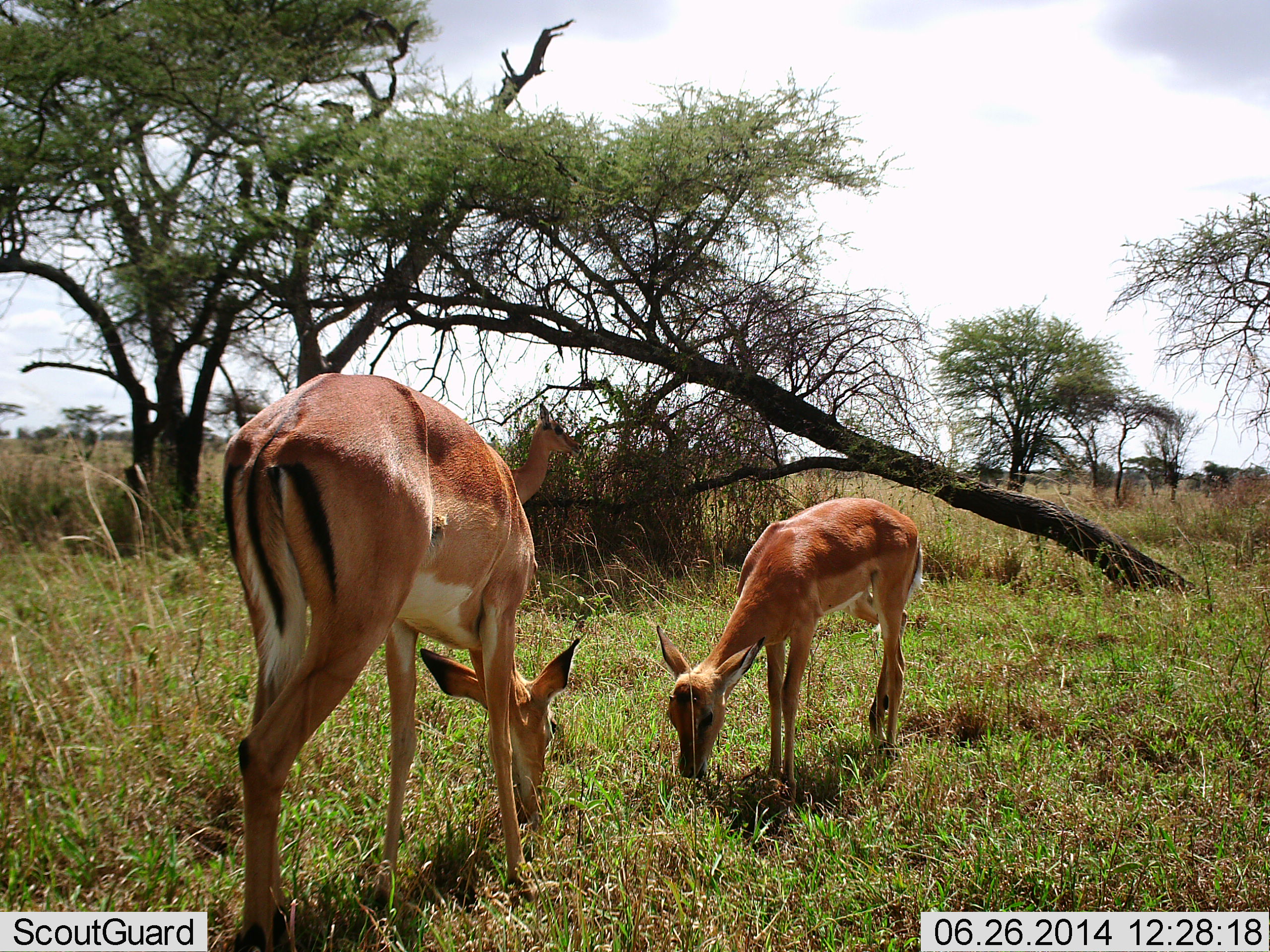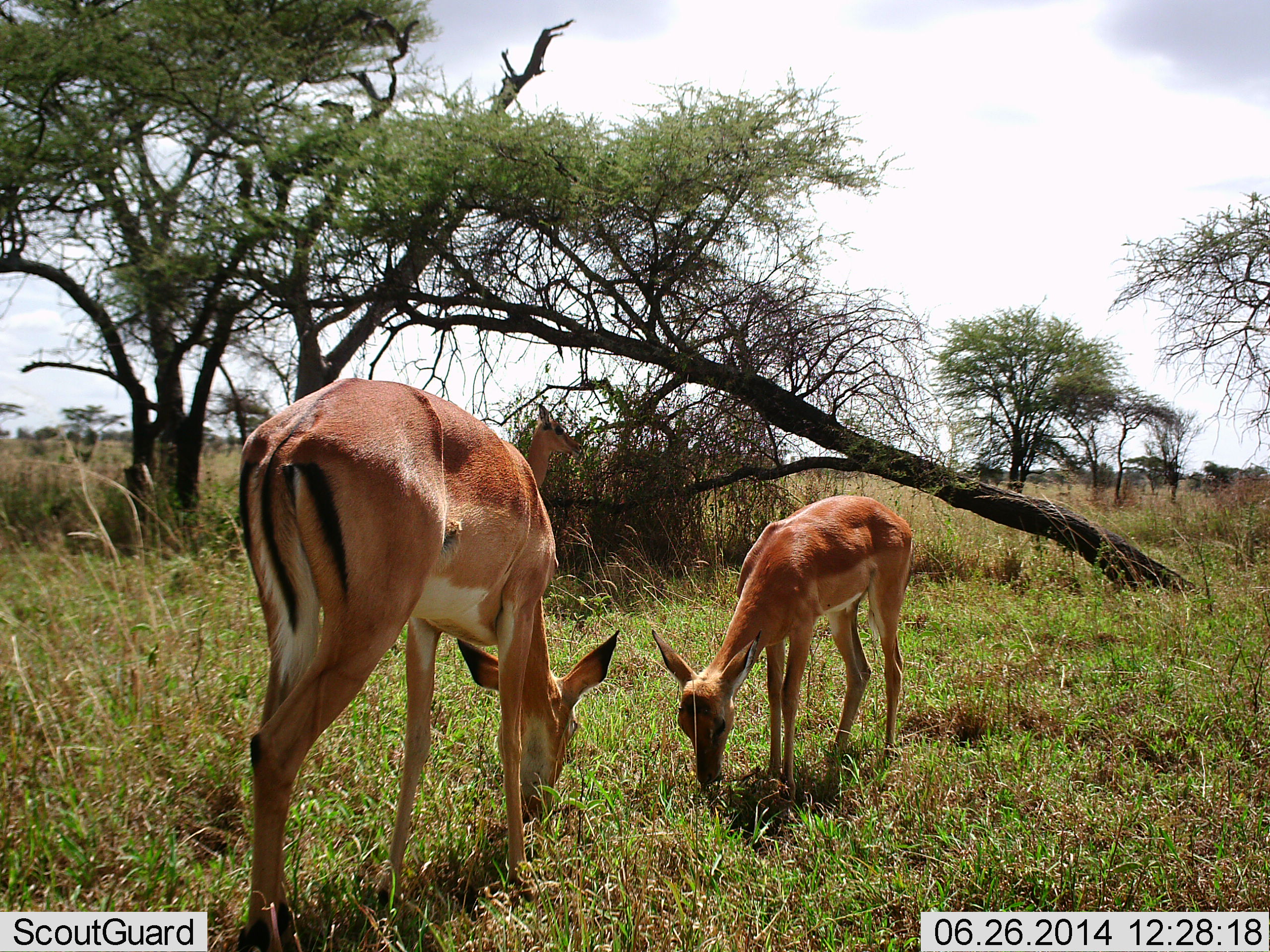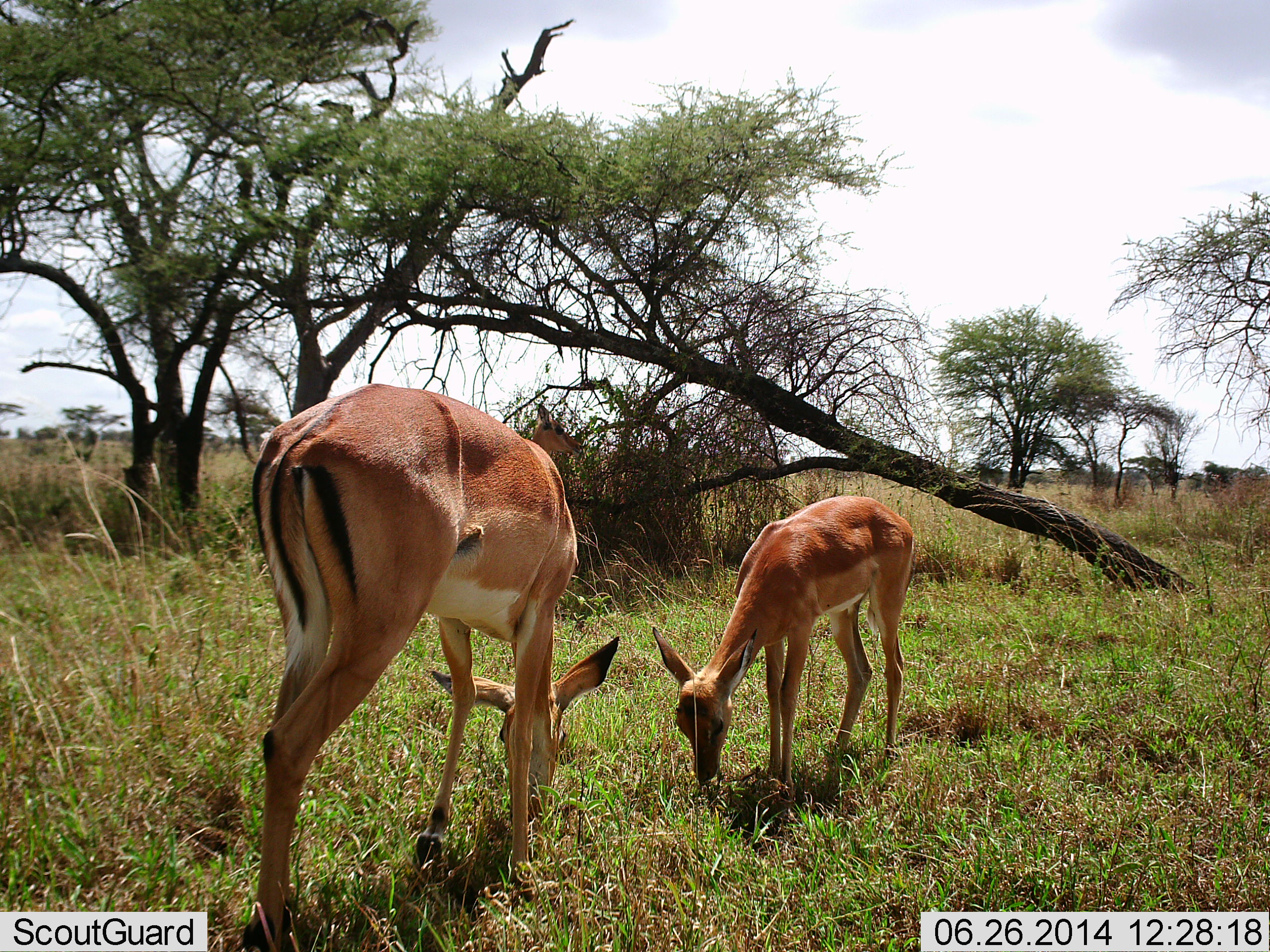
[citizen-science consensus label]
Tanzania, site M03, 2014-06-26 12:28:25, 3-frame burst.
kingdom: Animalia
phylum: Chordata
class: Mammalia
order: Artiodactyla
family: Bovidae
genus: Aepyceros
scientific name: Aepyceros melampus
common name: impala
Impala (Aepyceros melampus), count 3. Behavior (volunteer vote fractions): standing 60%, resting 0%, moving 0%, interacting 0%. Young present (vote fraction): 50%. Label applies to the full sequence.